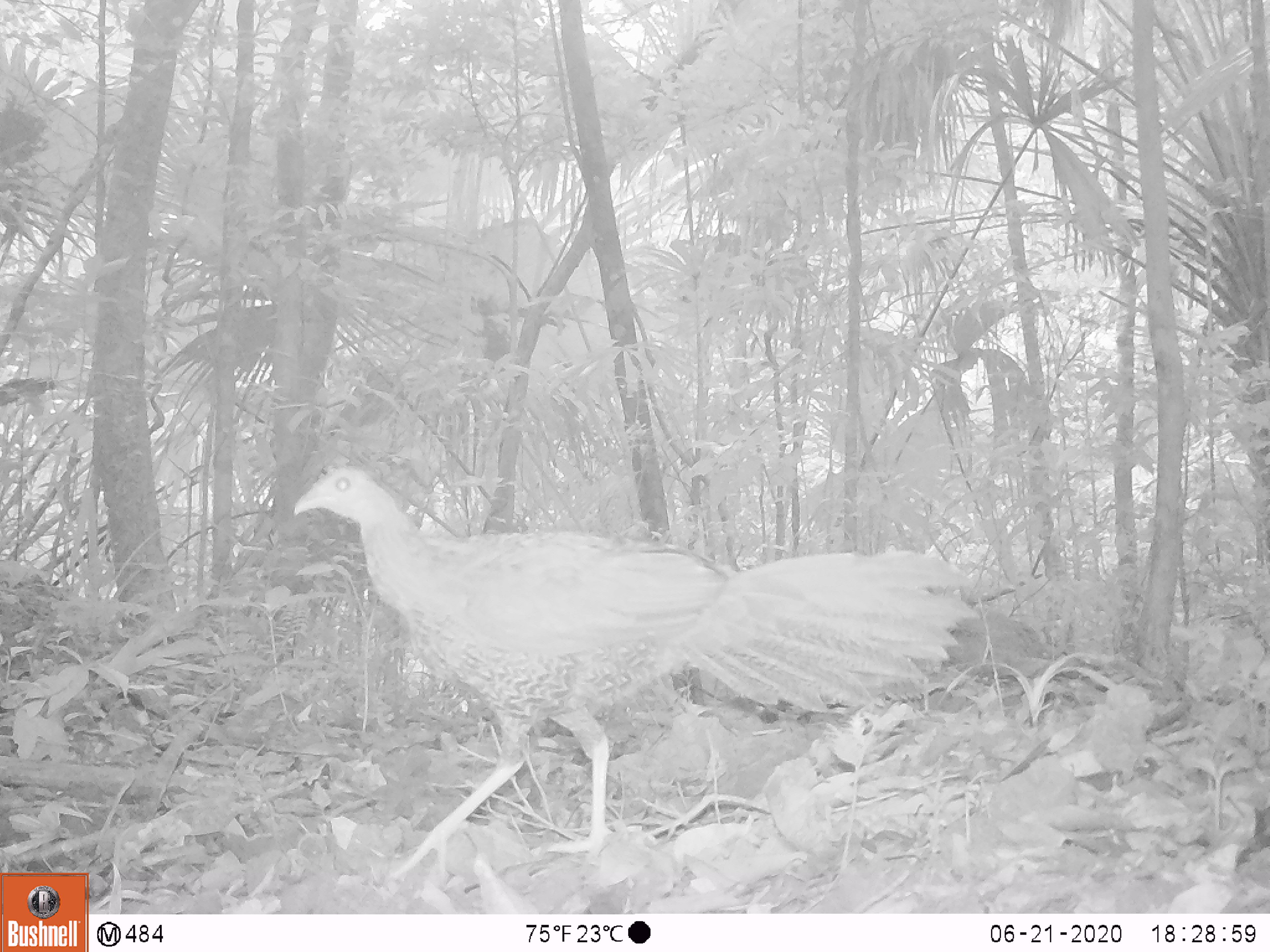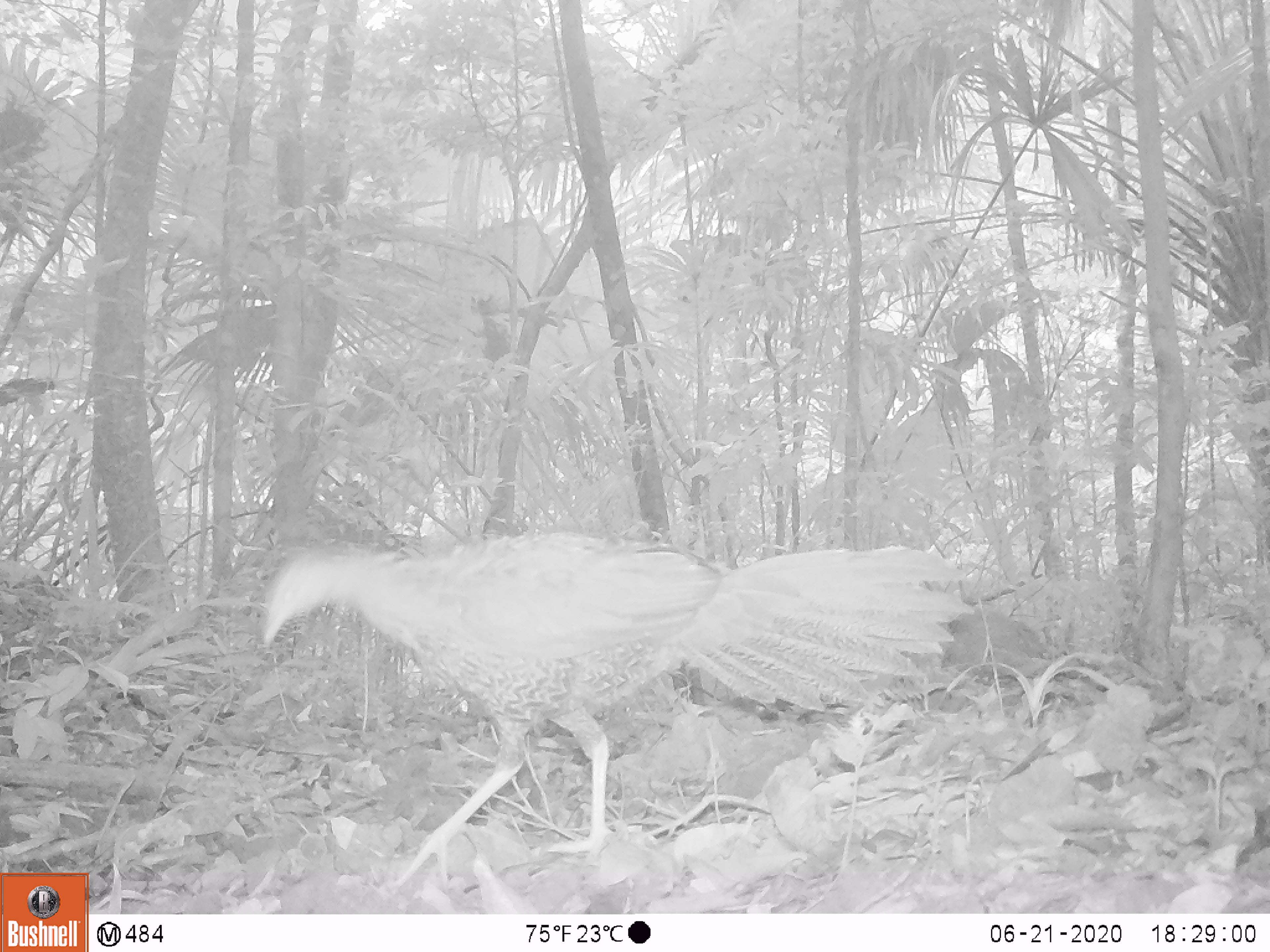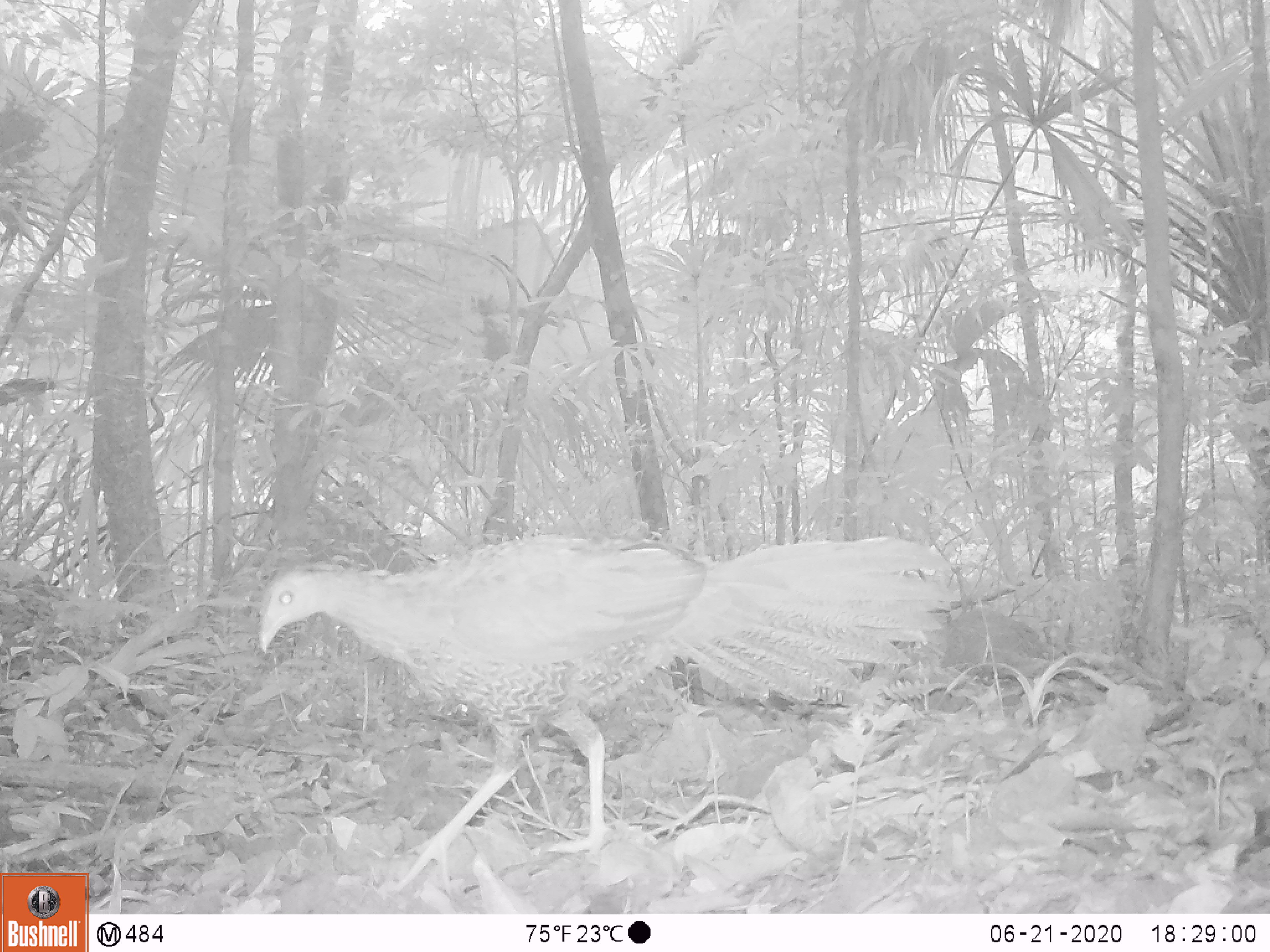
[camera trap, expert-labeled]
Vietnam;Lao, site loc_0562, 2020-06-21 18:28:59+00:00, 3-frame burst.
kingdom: Animalia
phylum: Chordata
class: Aves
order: Galliformes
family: Phasianidae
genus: Lophura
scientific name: Lophura nycthemera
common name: silver pheasant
Silver pheasant (Lophura nycthemera). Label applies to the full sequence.